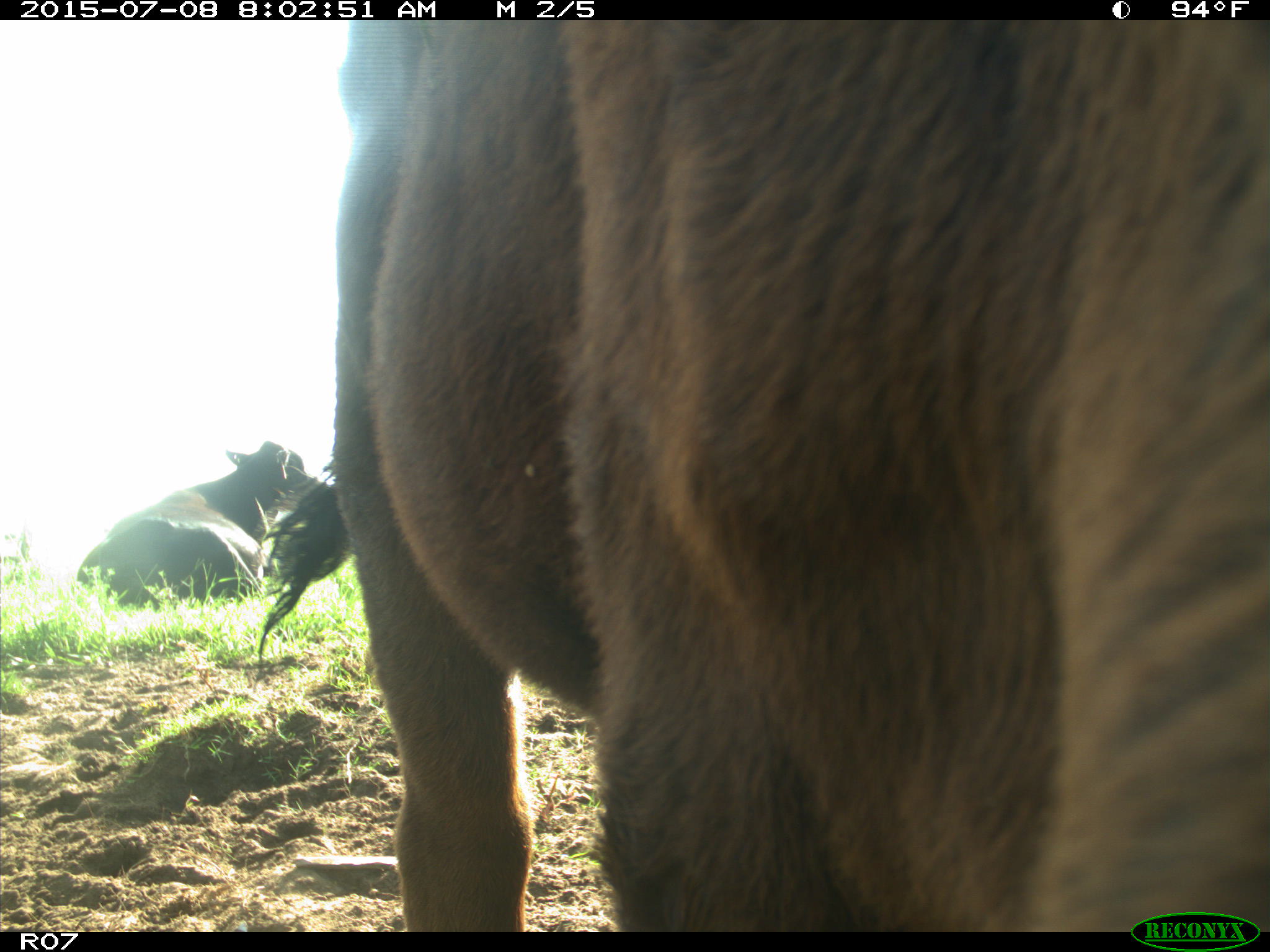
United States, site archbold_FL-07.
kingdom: Animalia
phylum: Chordata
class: Mammalia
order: Artiodactyla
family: Bovidae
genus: Bos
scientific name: Bos taurus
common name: domestic cow